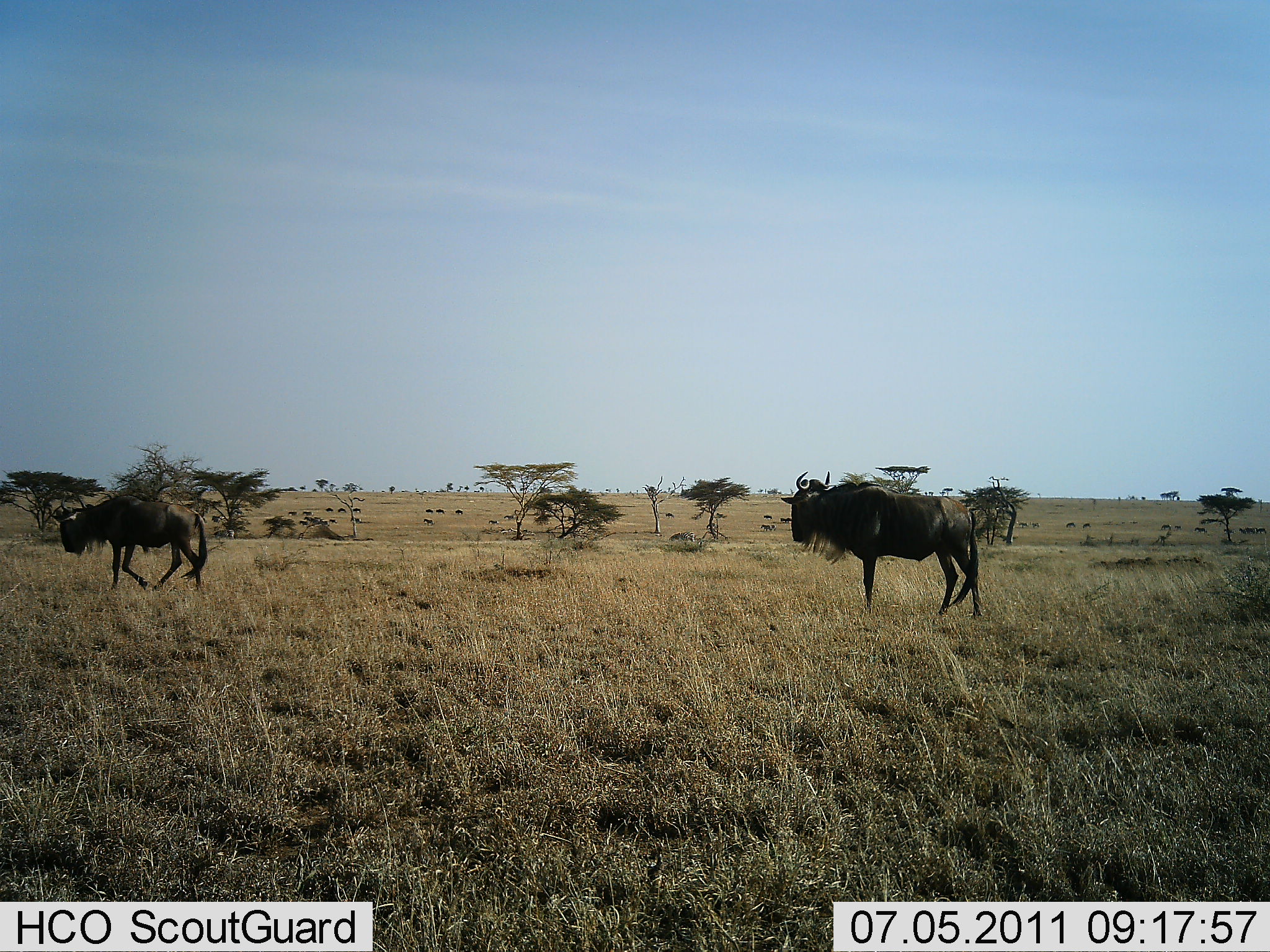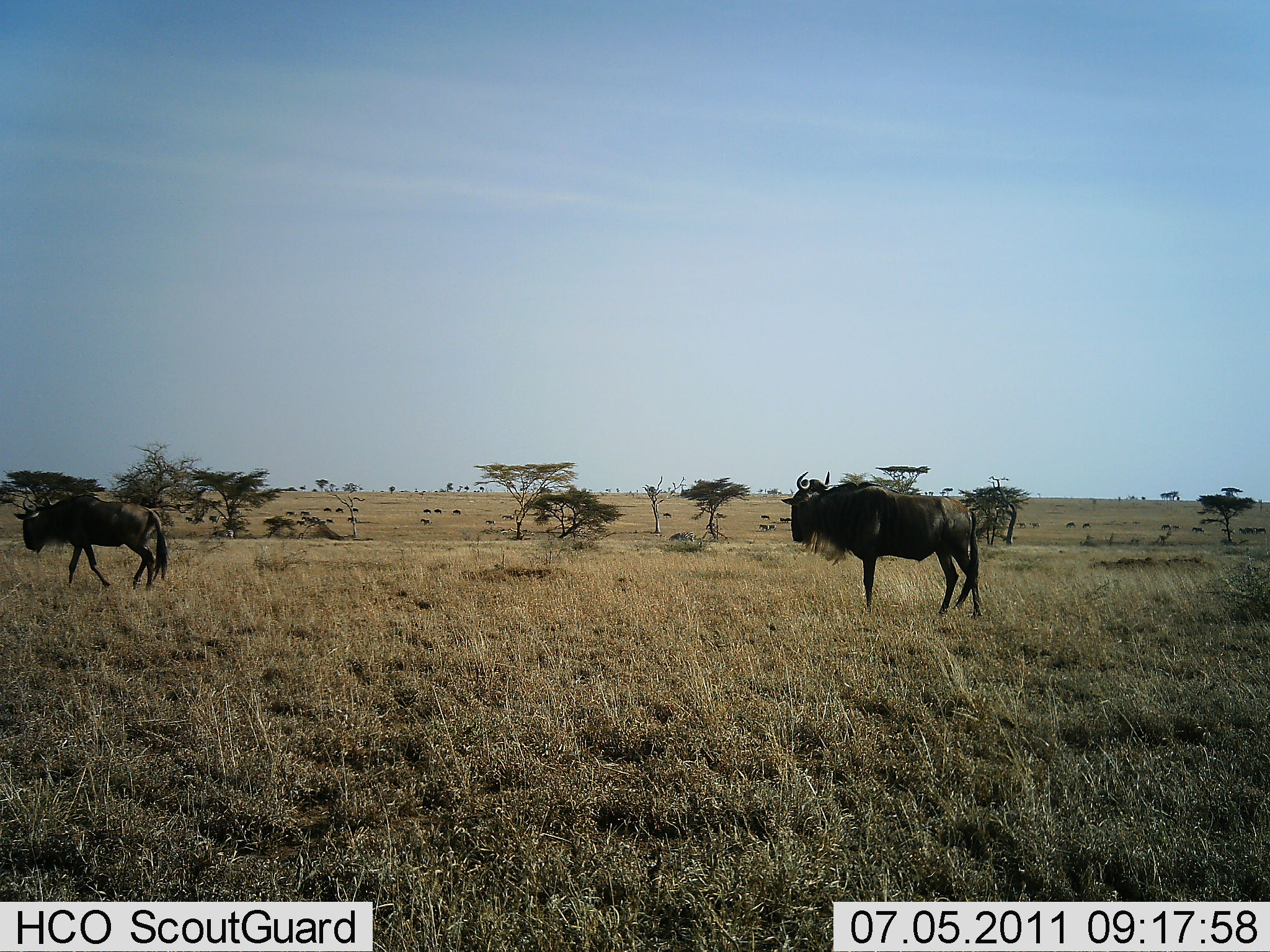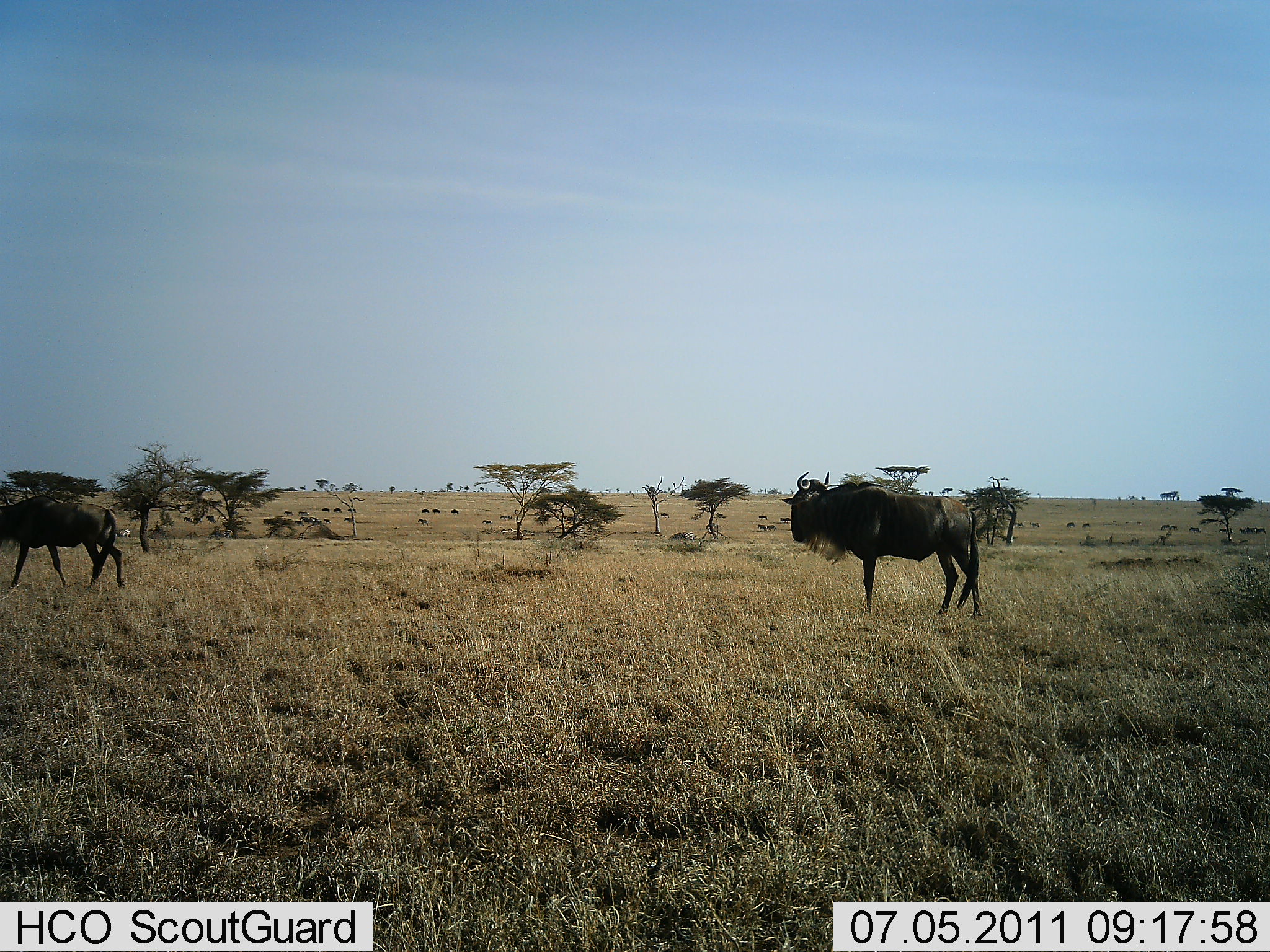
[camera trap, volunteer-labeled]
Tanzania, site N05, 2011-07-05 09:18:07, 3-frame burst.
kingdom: Animalia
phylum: Chordata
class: Mammalia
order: Artiodactyla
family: Bovidae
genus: Connochaetes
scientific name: Connochaetes taurinus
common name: blue wildebeest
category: wildebeest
Wildebeest (blue wildebeest) (Connochaetes taurinus), count 11-50. Behavior (volunteer vote fractions): standing 91%, resting 0%, moving 91%, interacting 0%. Young present (vote fraction): 0%. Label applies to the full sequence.